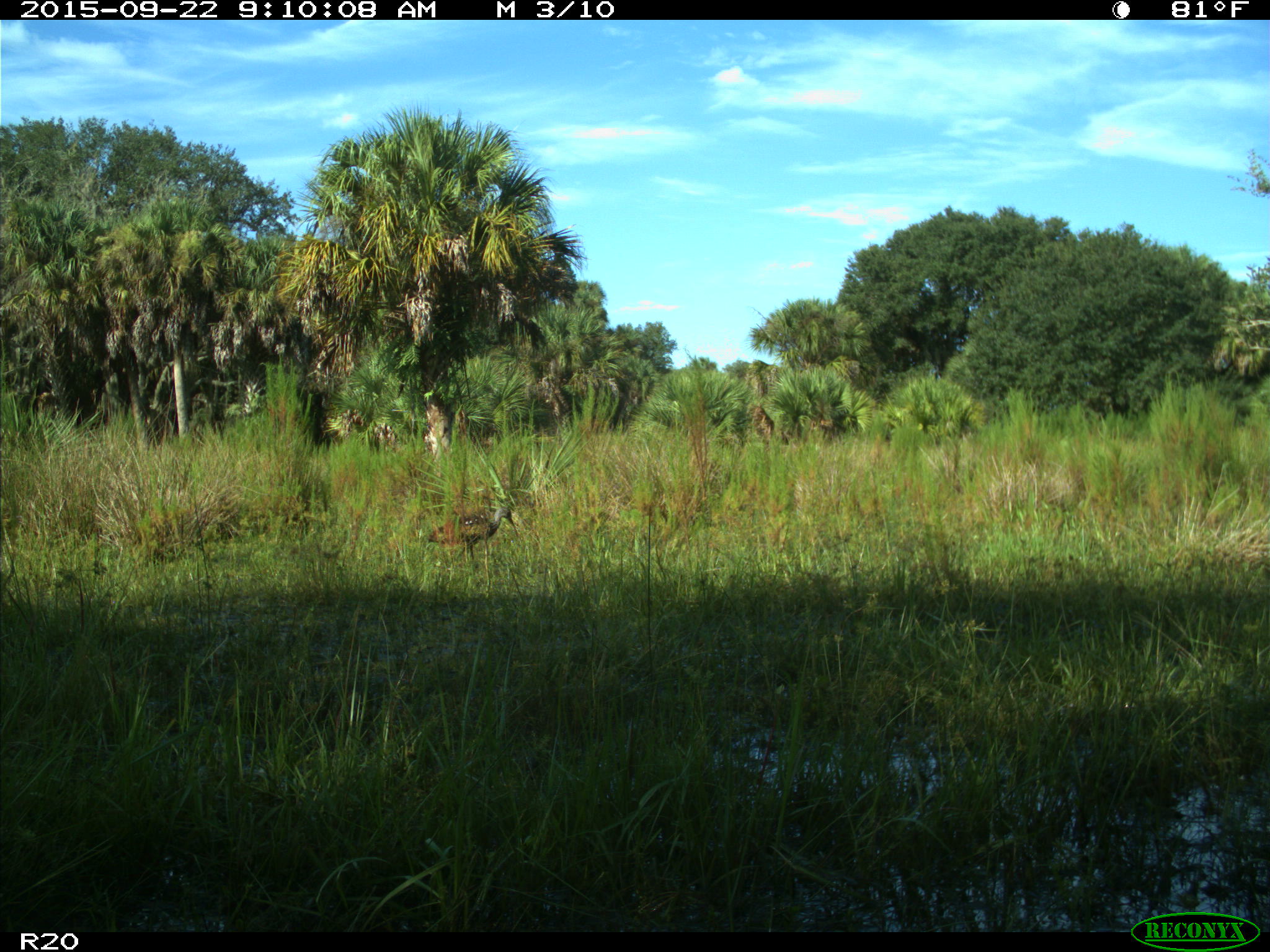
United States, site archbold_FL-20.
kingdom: Animalia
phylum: Chordata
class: Aves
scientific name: Aves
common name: birds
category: unidentified bird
Unidentified bird (birds) (Aves).